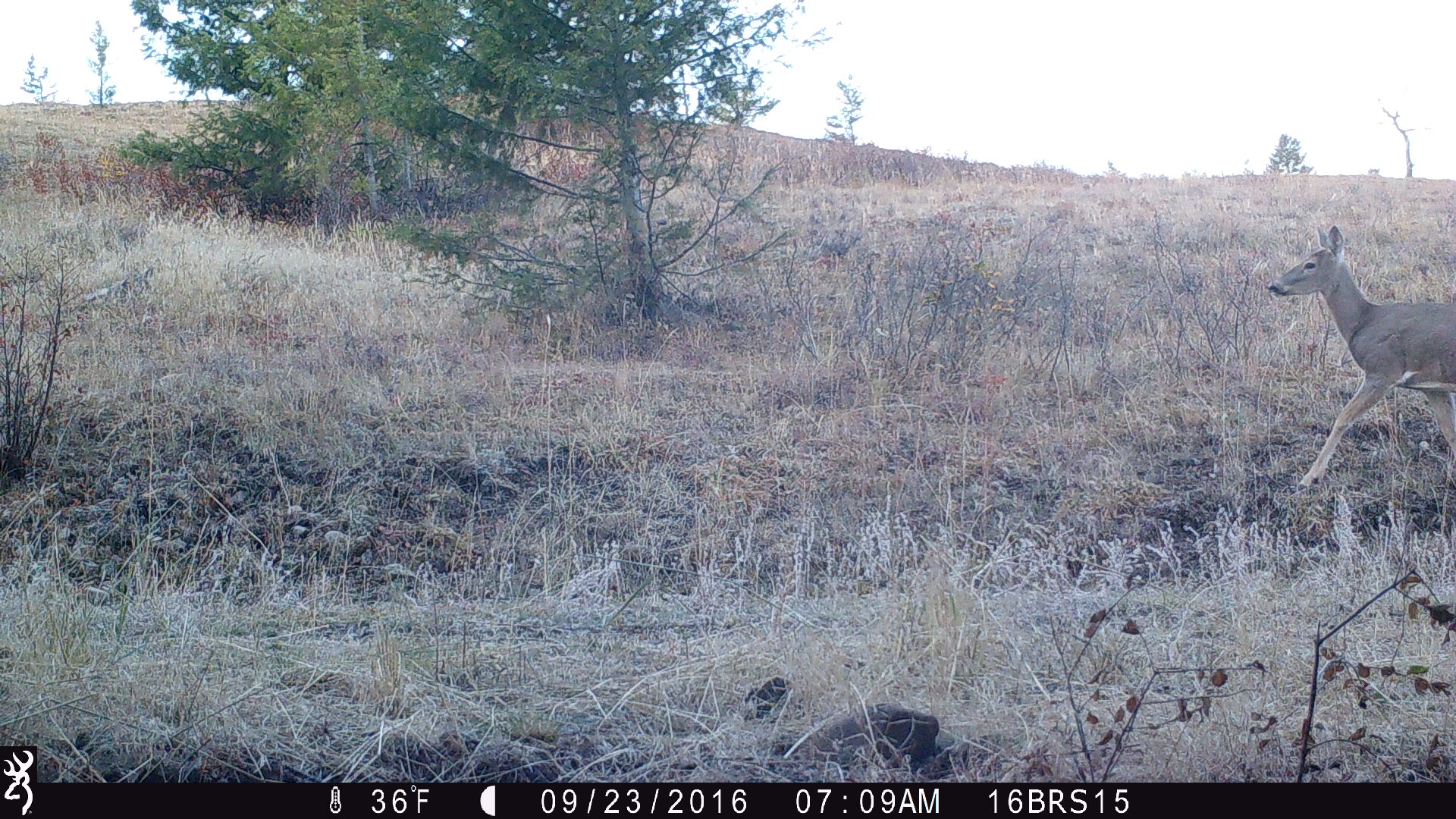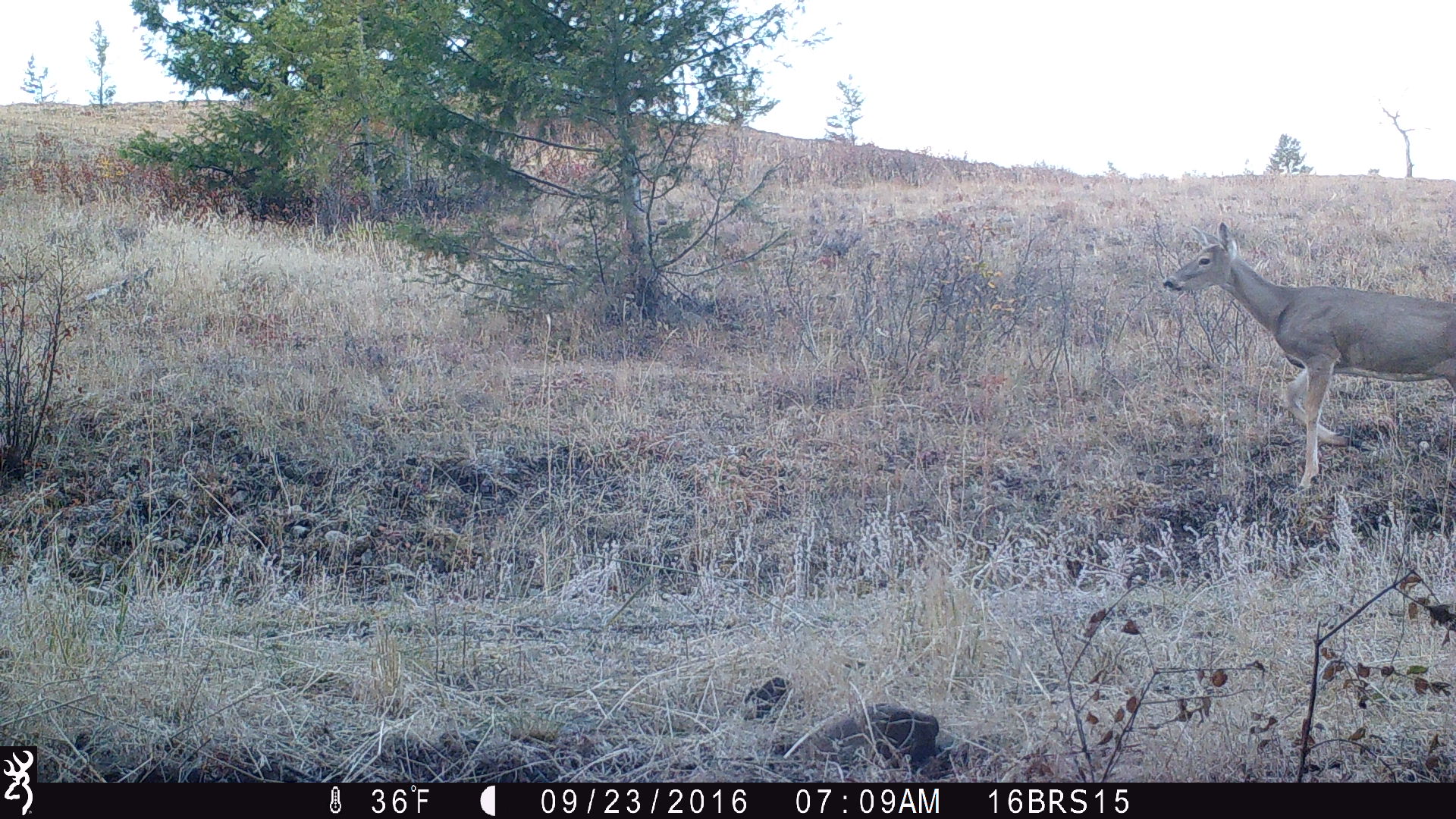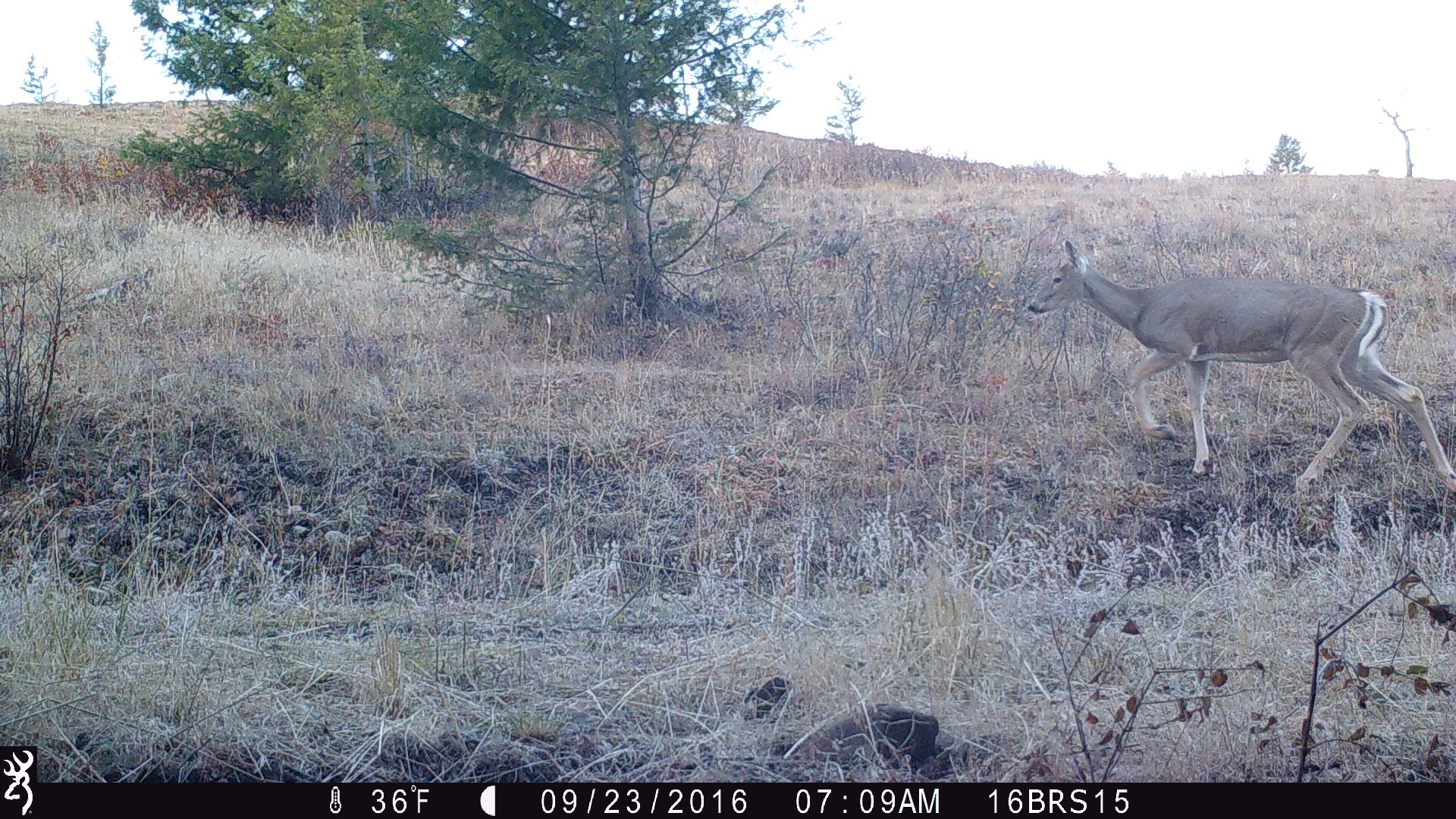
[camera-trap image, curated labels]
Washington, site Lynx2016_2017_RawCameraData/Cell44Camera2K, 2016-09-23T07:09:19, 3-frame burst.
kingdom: Animalia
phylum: Chordata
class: Mammalia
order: Artiodactyla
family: Cervidae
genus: Odocoileus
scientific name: Odocoileus virginianus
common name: white-tailed deer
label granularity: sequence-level